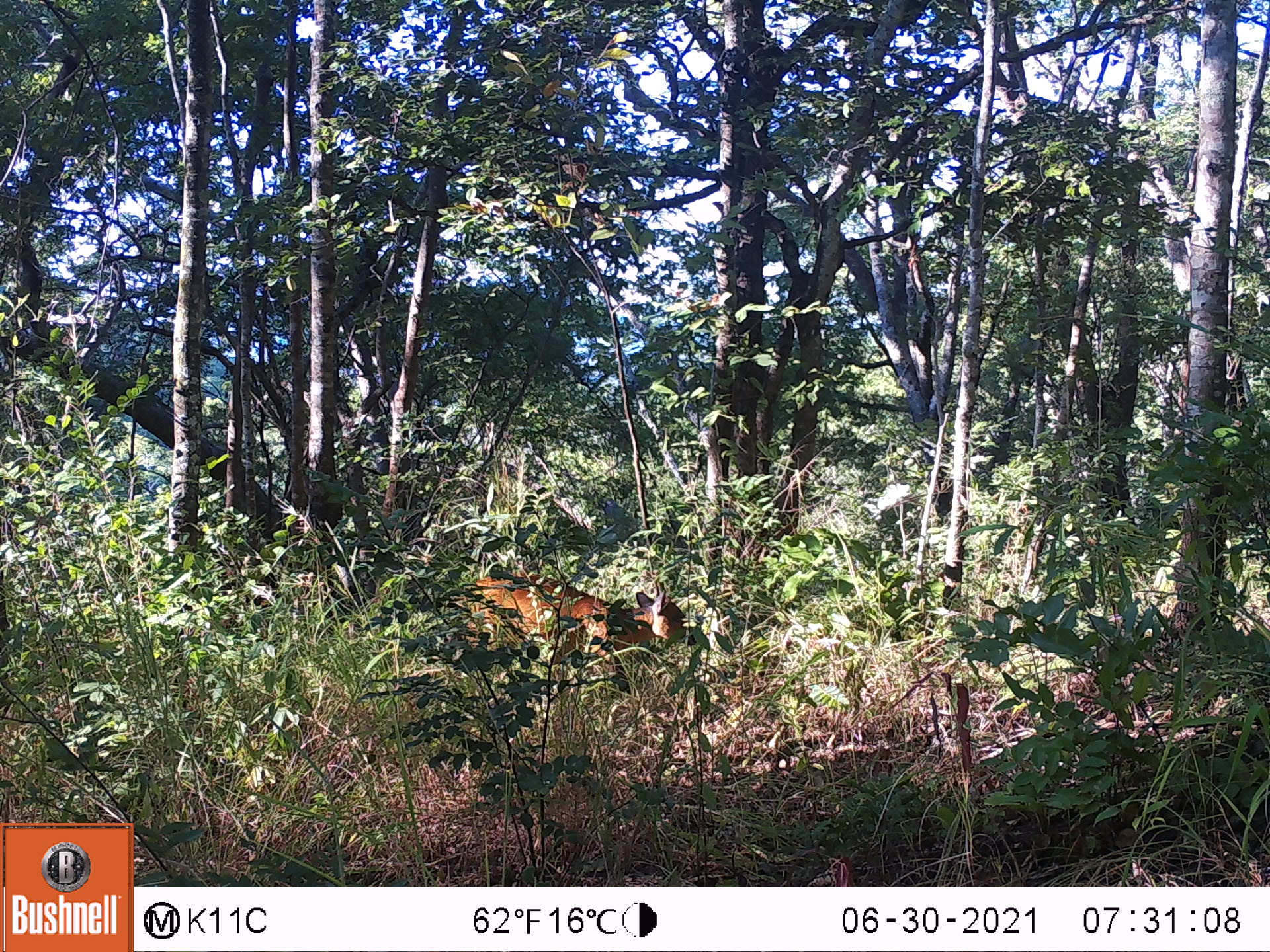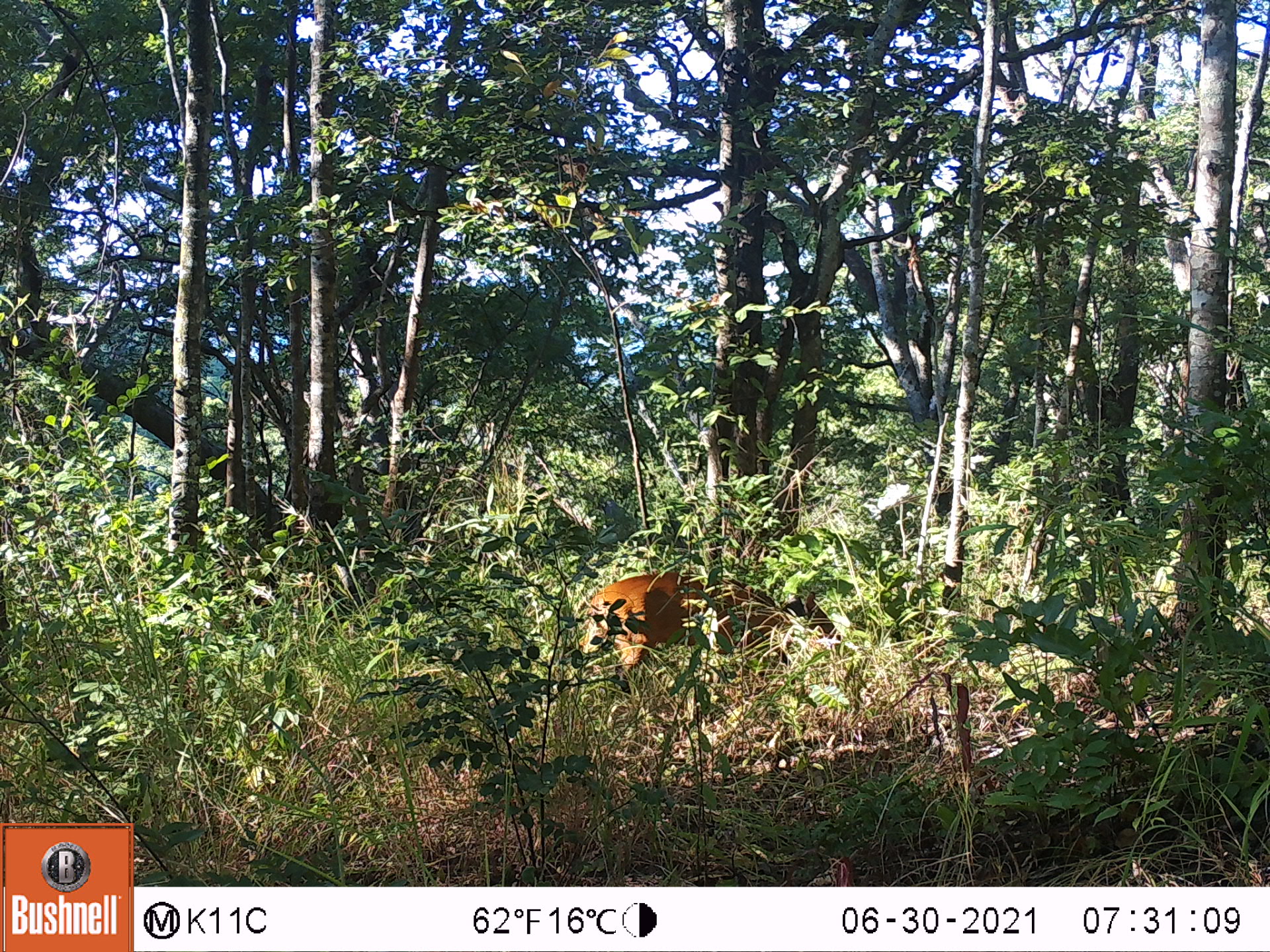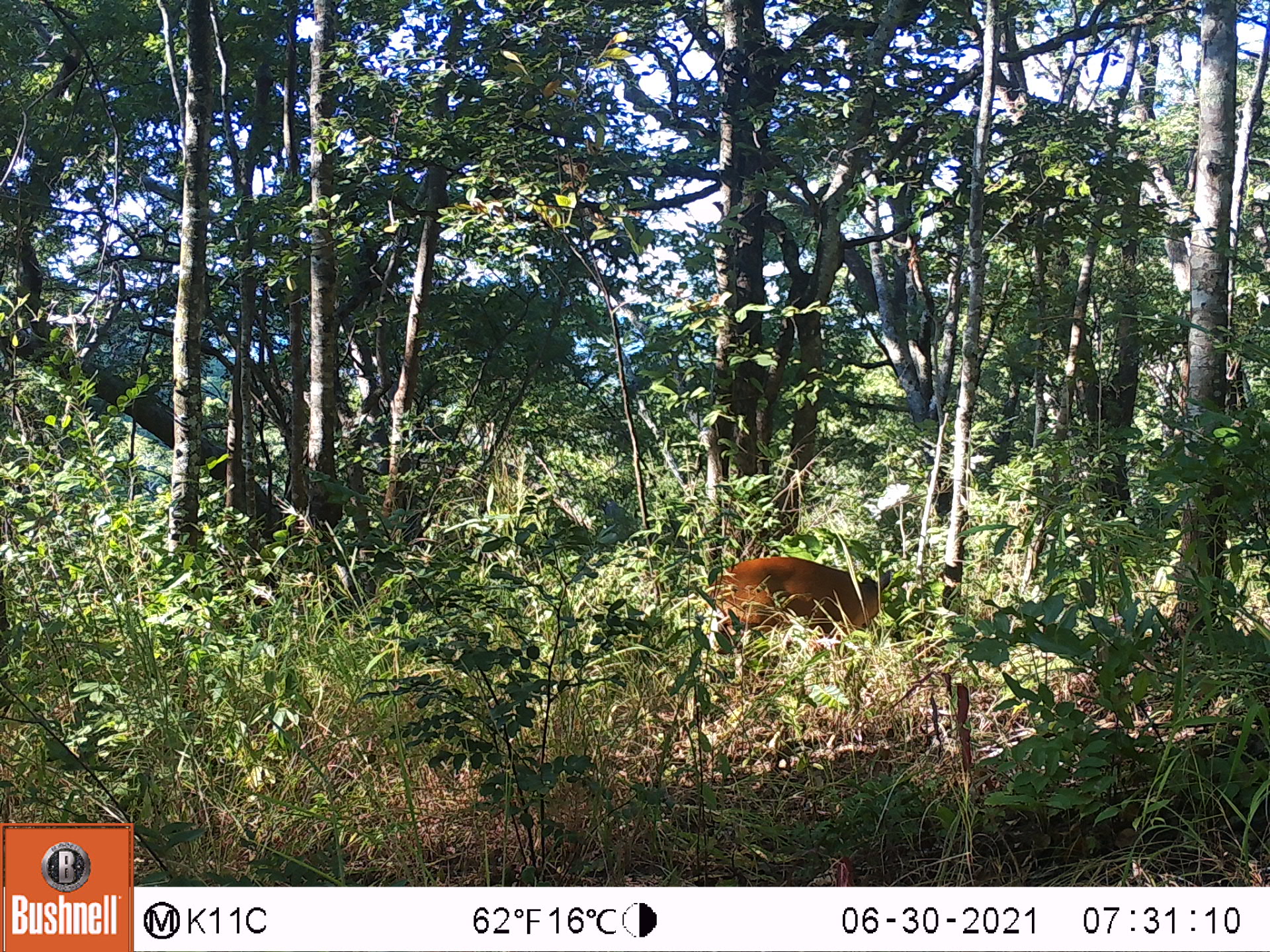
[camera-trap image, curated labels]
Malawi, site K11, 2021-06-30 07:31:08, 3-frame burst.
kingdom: Animalia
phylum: Chordata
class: Mammalia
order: Artiodactyla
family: Bovidae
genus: Cephalophorus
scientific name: Cephalophorus natalensis natalensis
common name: red duiker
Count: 1.